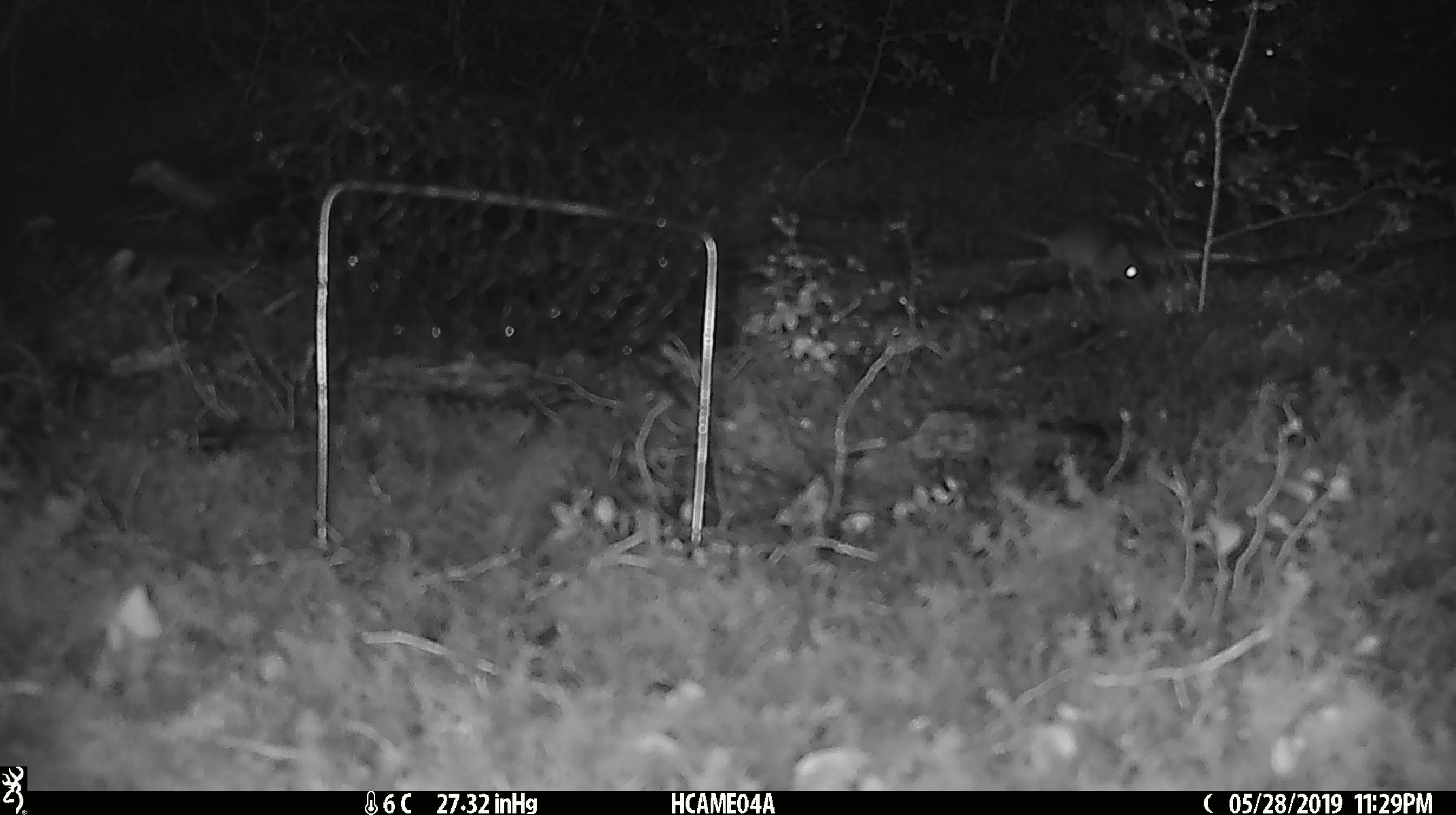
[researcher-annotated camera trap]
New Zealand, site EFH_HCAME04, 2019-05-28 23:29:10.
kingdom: Animalia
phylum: Chordata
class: Mammalia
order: Rodentia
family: Muridae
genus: Mus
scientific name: Mus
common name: mouse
Mouse (Mus).